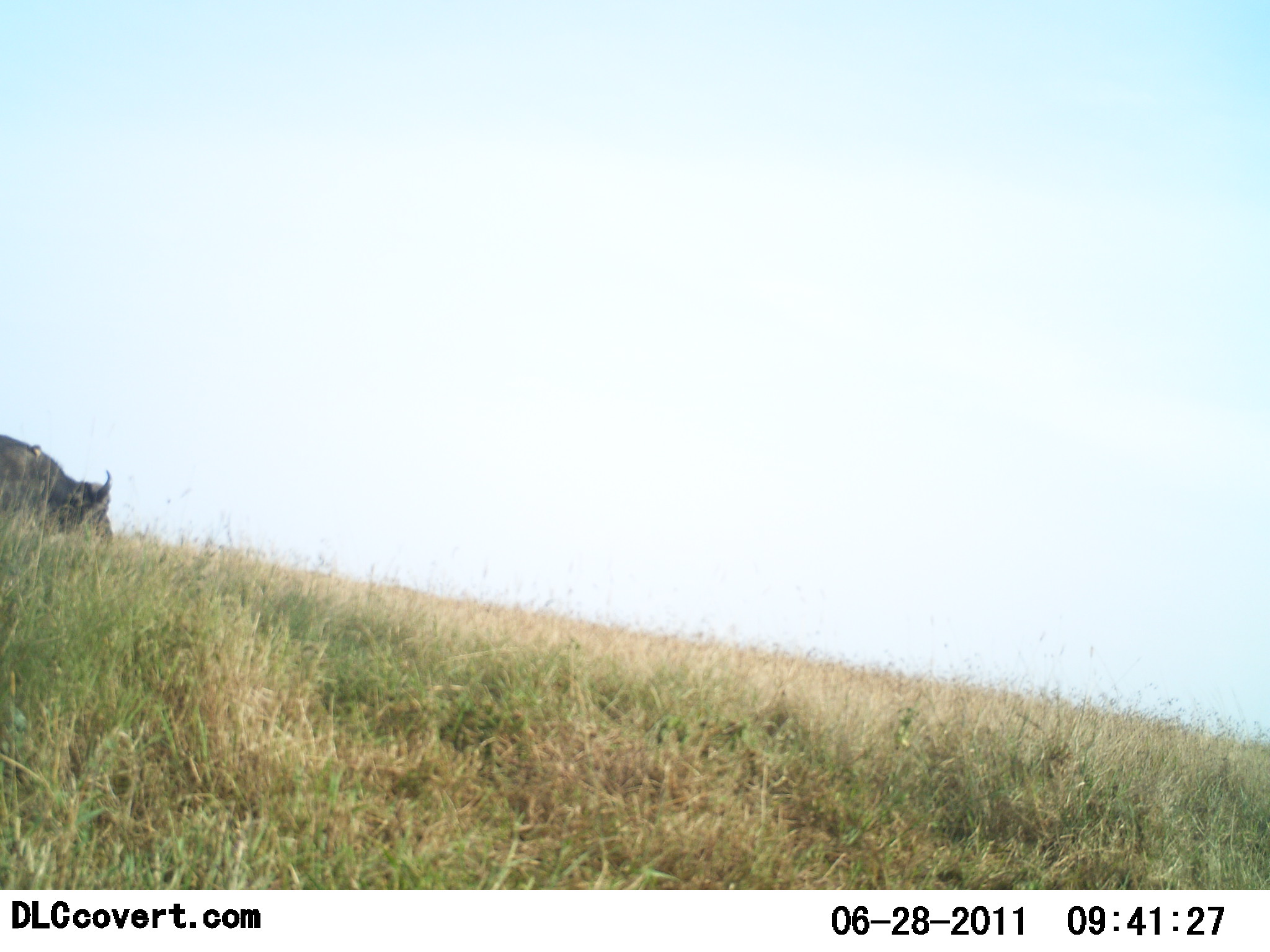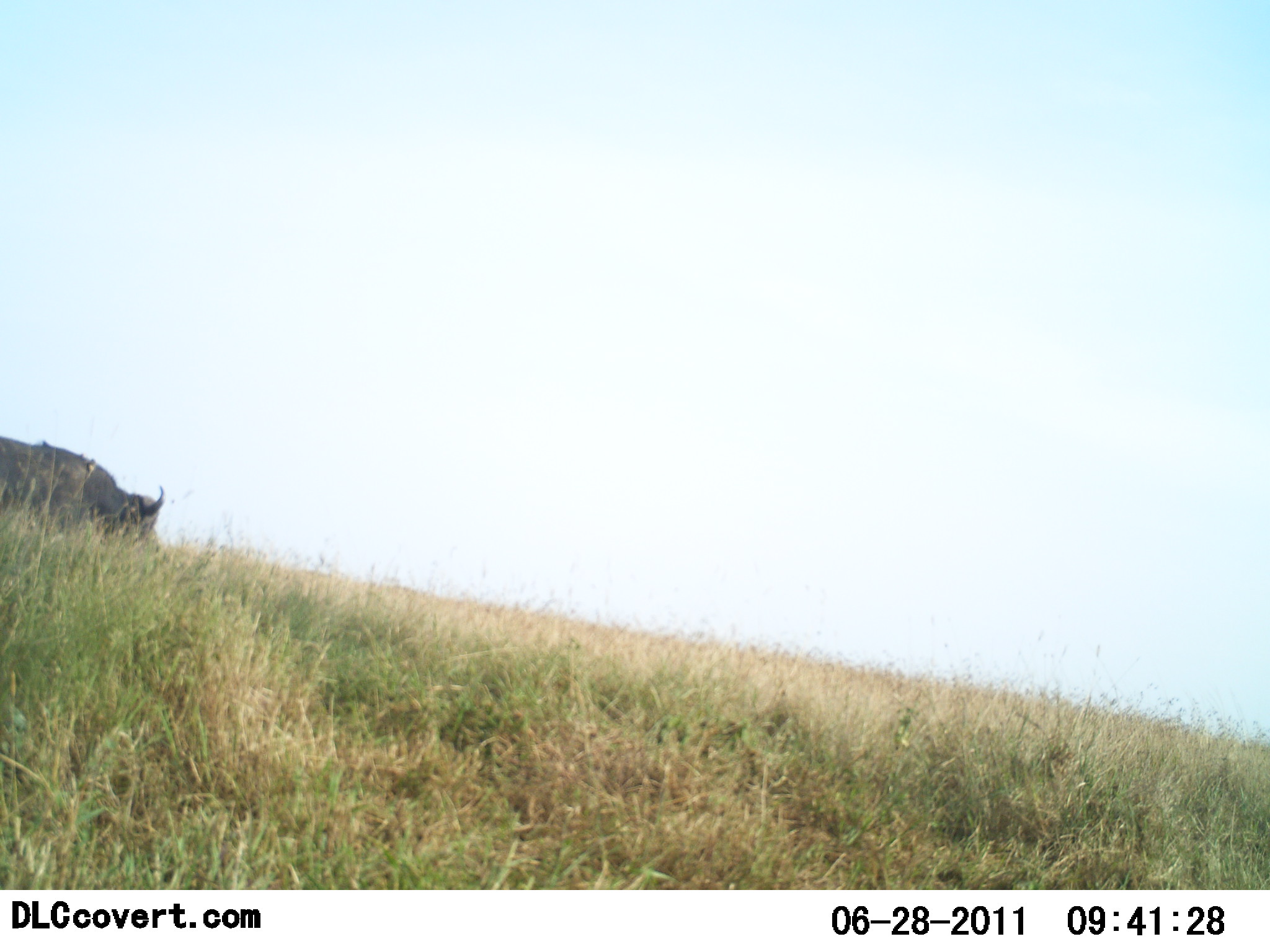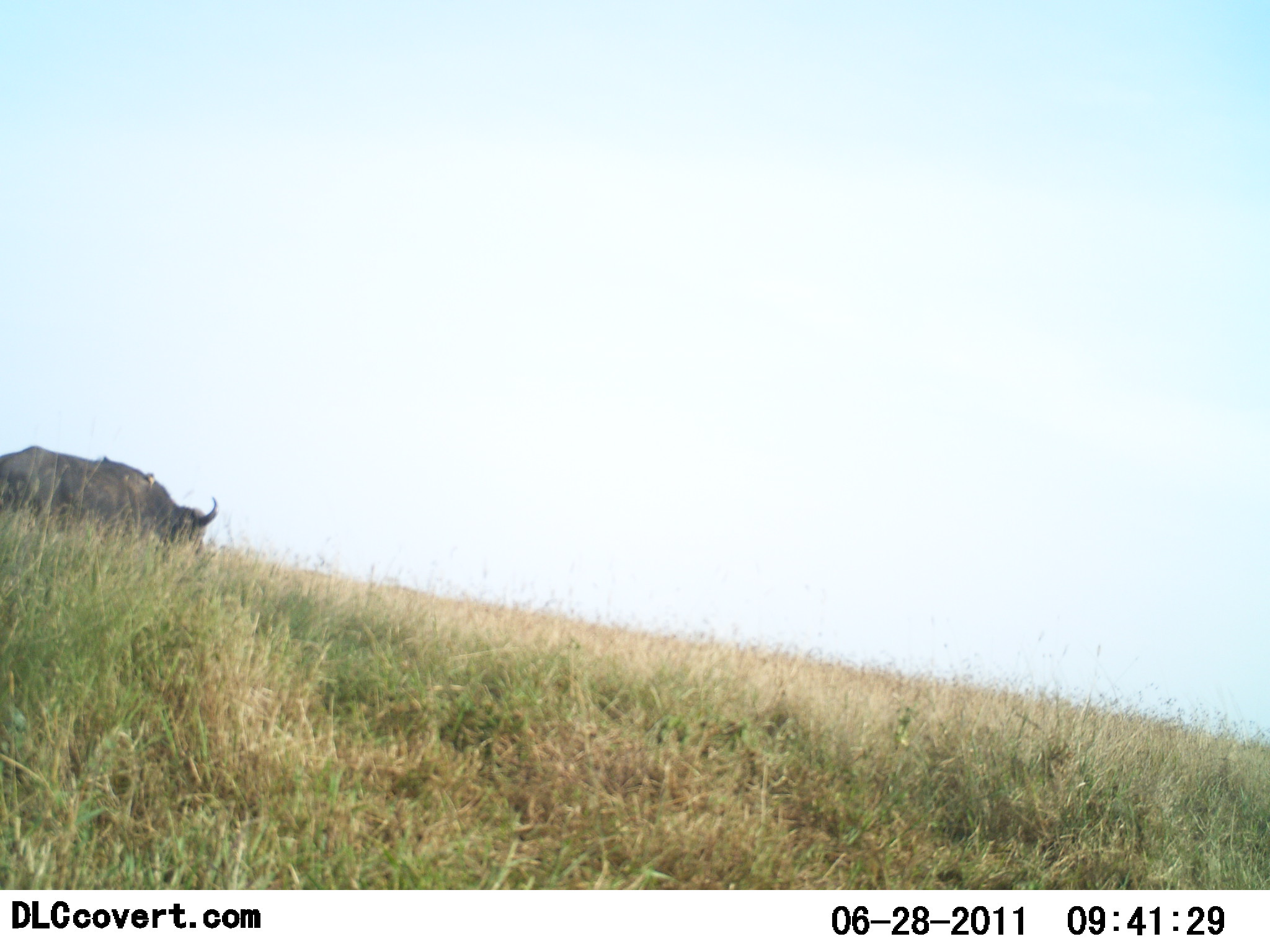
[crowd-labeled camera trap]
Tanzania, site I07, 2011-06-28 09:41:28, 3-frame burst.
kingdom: Animalia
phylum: Chordata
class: Mammalia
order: Artiodactyla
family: Bovidae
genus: Syncerus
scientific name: Syncerus caffer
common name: cape buffalo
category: buffalo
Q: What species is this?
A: Buffalo (cape buffalo) (Syncerus caffer).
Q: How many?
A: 1.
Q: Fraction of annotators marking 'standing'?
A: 30%.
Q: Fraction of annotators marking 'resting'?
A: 0%.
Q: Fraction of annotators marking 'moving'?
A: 70%.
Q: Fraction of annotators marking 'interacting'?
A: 0%.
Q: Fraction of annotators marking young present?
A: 0%.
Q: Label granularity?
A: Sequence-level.